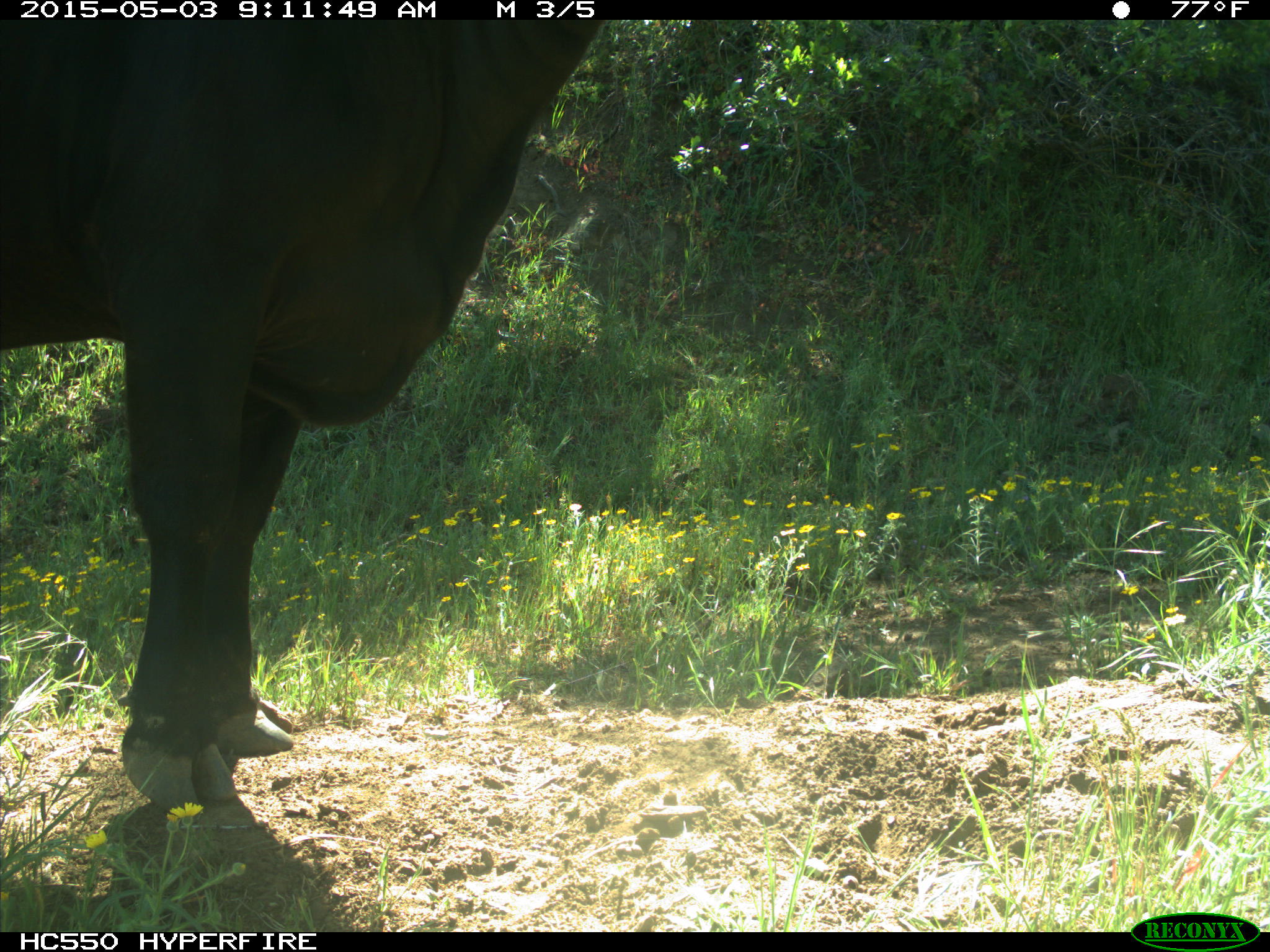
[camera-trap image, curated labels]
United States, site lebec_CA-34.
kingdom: Animalia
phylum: Chordata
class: Mammalia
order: Artiodactyla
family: Bovidae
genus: Bos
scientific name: Bos taurus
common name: domestic cow